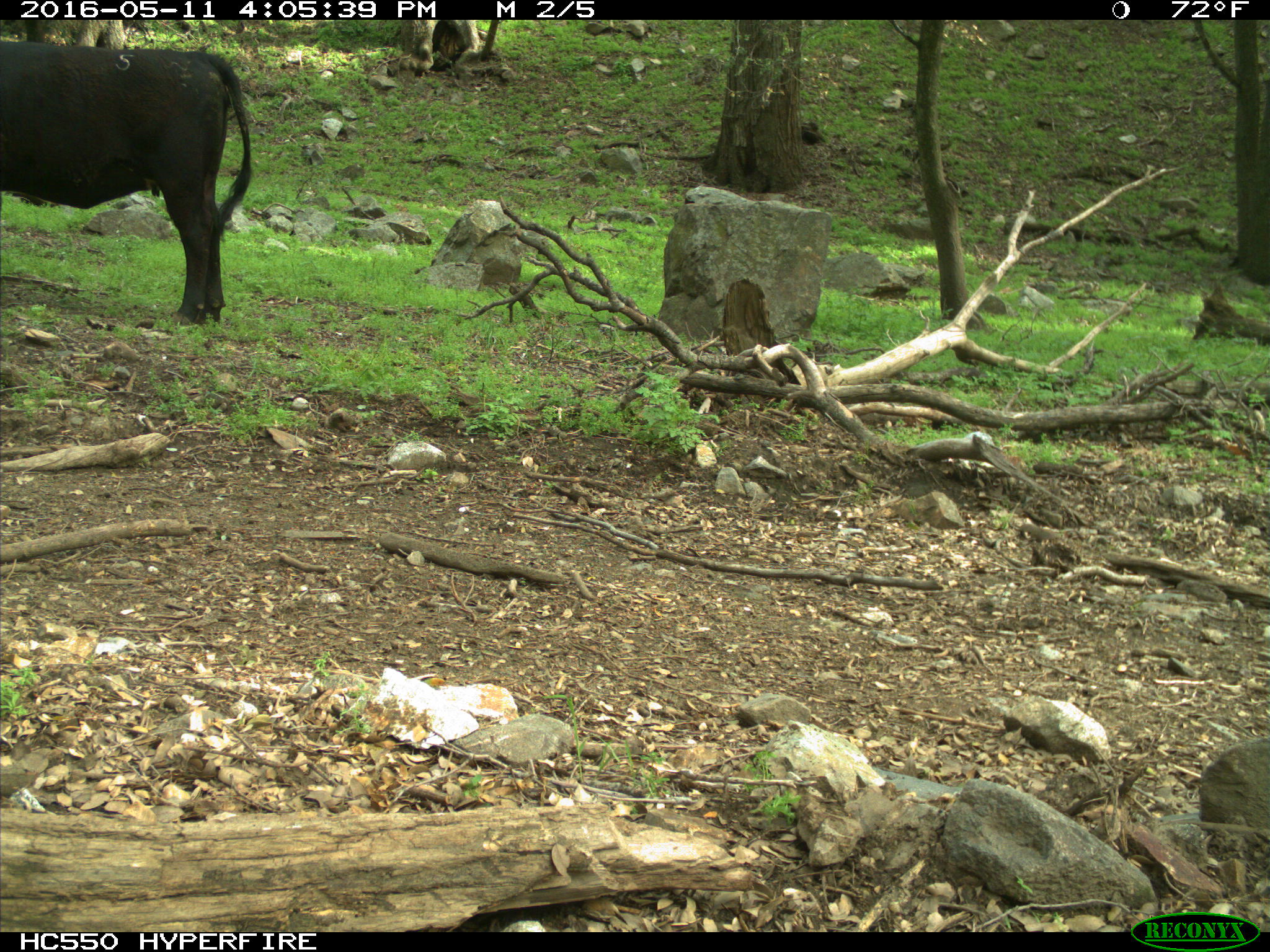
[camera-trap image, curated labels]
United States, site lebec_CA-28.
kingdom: Animalia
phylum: Chordata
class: Mammalia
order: Artiodactyla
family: Bovidae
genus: Bos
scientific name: Bos taurus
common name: domestic cow